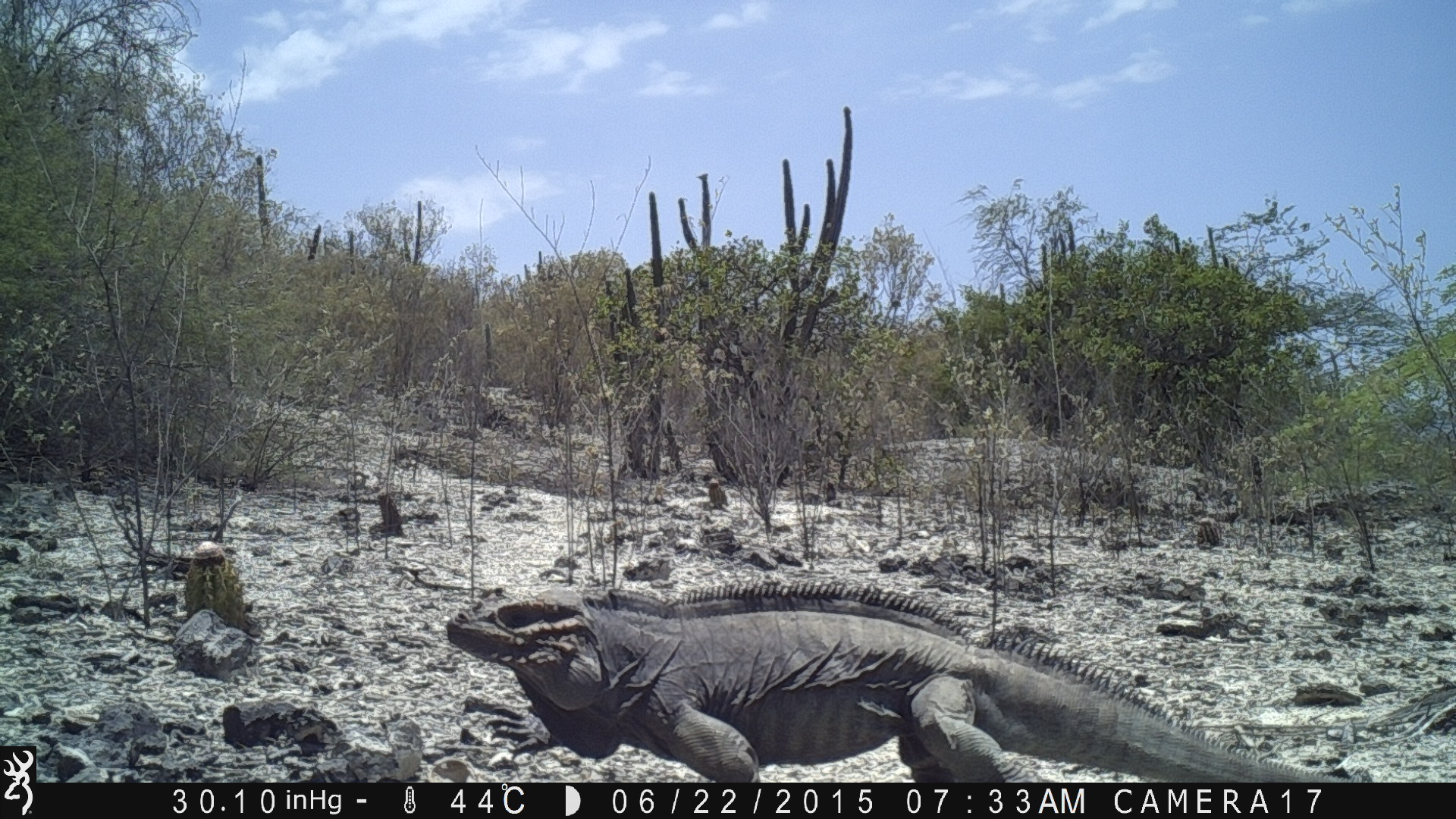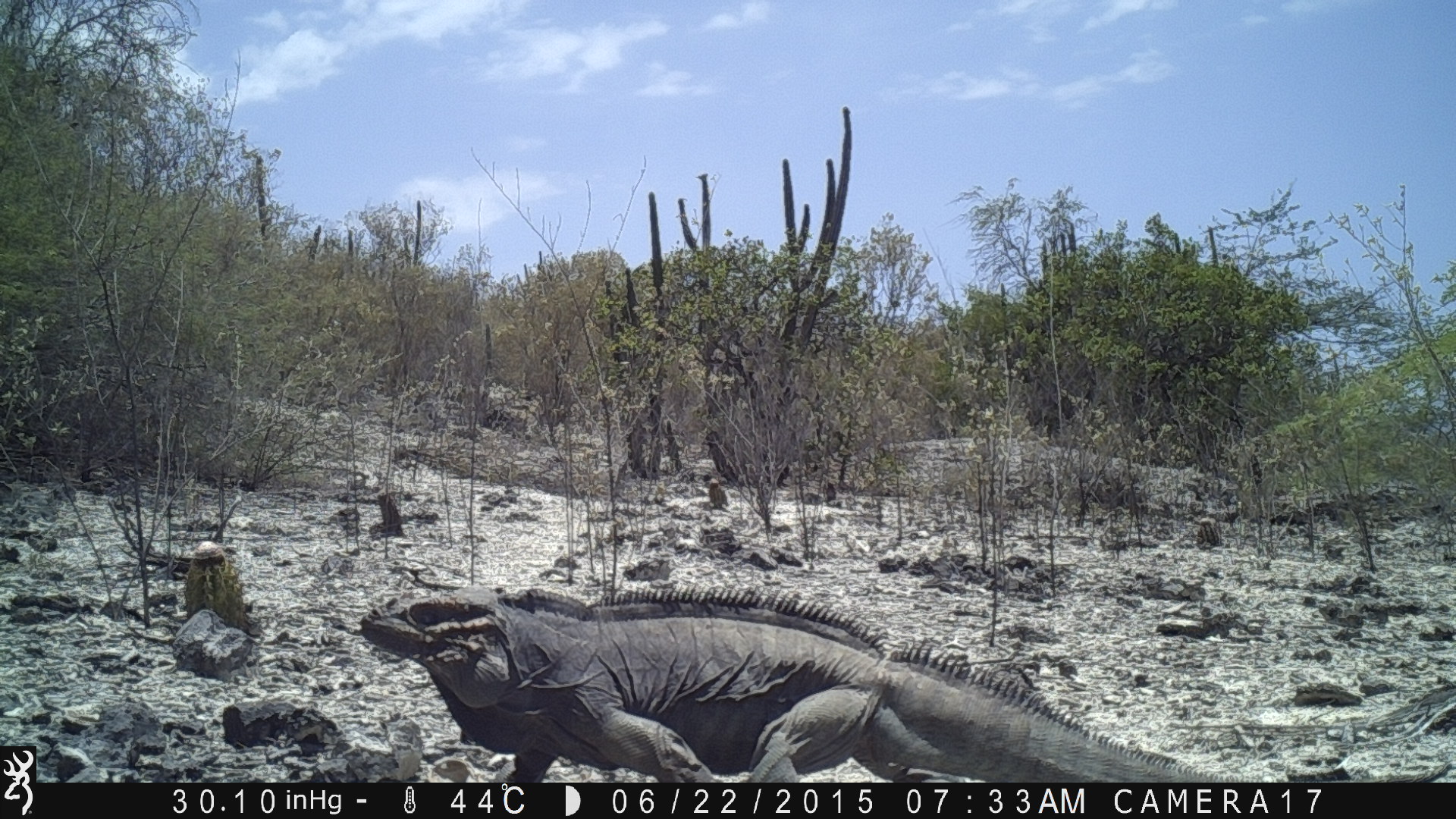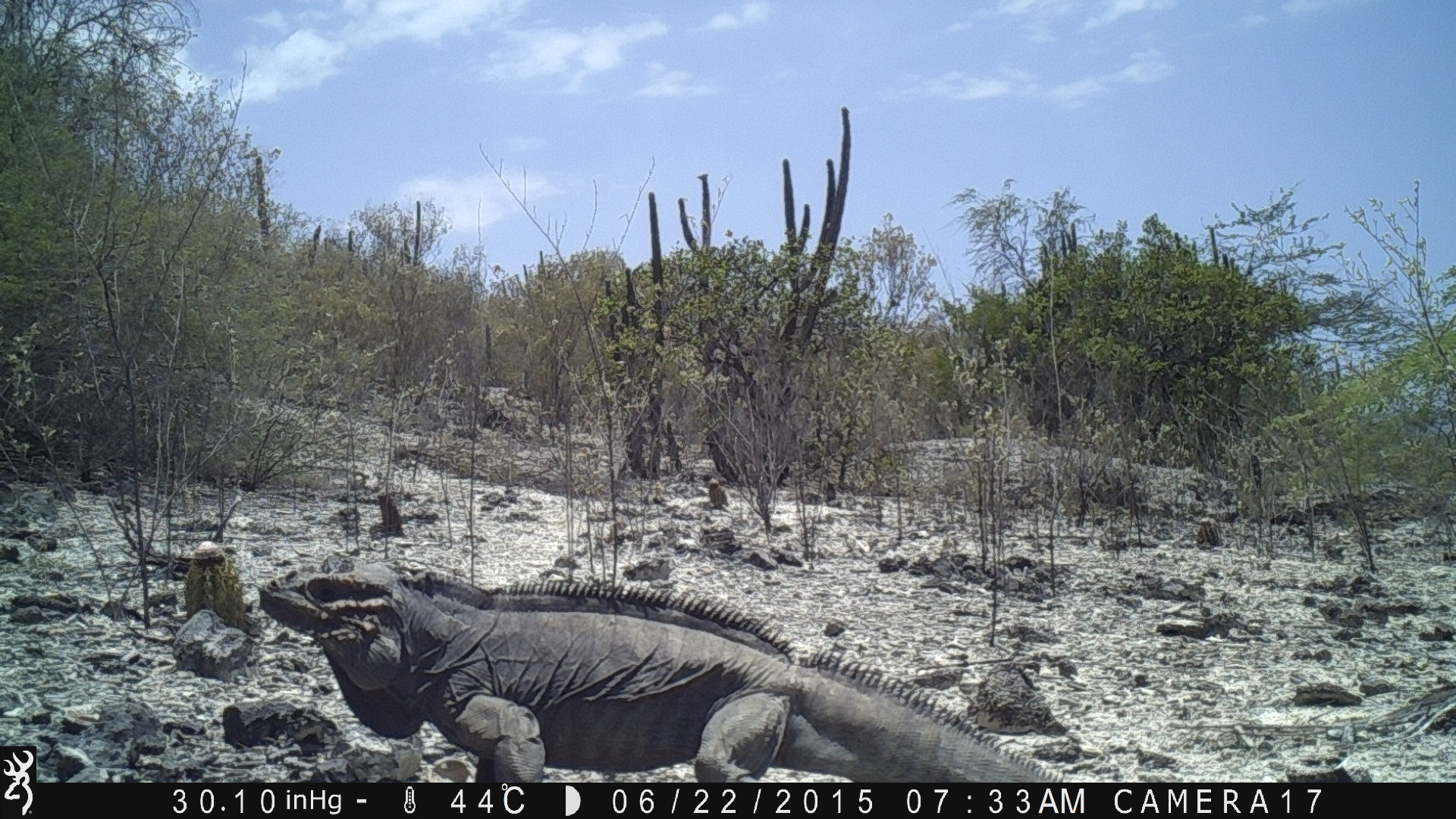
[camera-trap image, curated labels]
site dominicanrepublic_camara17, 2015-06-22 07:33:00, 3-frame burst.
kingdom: Animalia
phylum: Chordata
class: Reptilia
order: Squamata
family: Iguanidae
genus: Iguana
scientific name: Iguana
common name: typical iguanas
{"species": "Iguana (typical iguanas)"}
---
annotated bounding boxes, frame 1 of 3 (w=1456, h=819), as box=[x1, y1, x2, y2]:
iguana: box=[441, 572, 1376, 784]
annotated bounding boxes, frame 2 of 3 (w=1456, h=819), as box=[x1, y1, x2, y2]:
iguana: box=[366, 581, 1214, 786]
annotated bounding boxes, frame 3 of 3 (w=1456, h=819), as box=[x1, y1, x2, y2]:
iguana: box=[252, 564, 1111, 786]